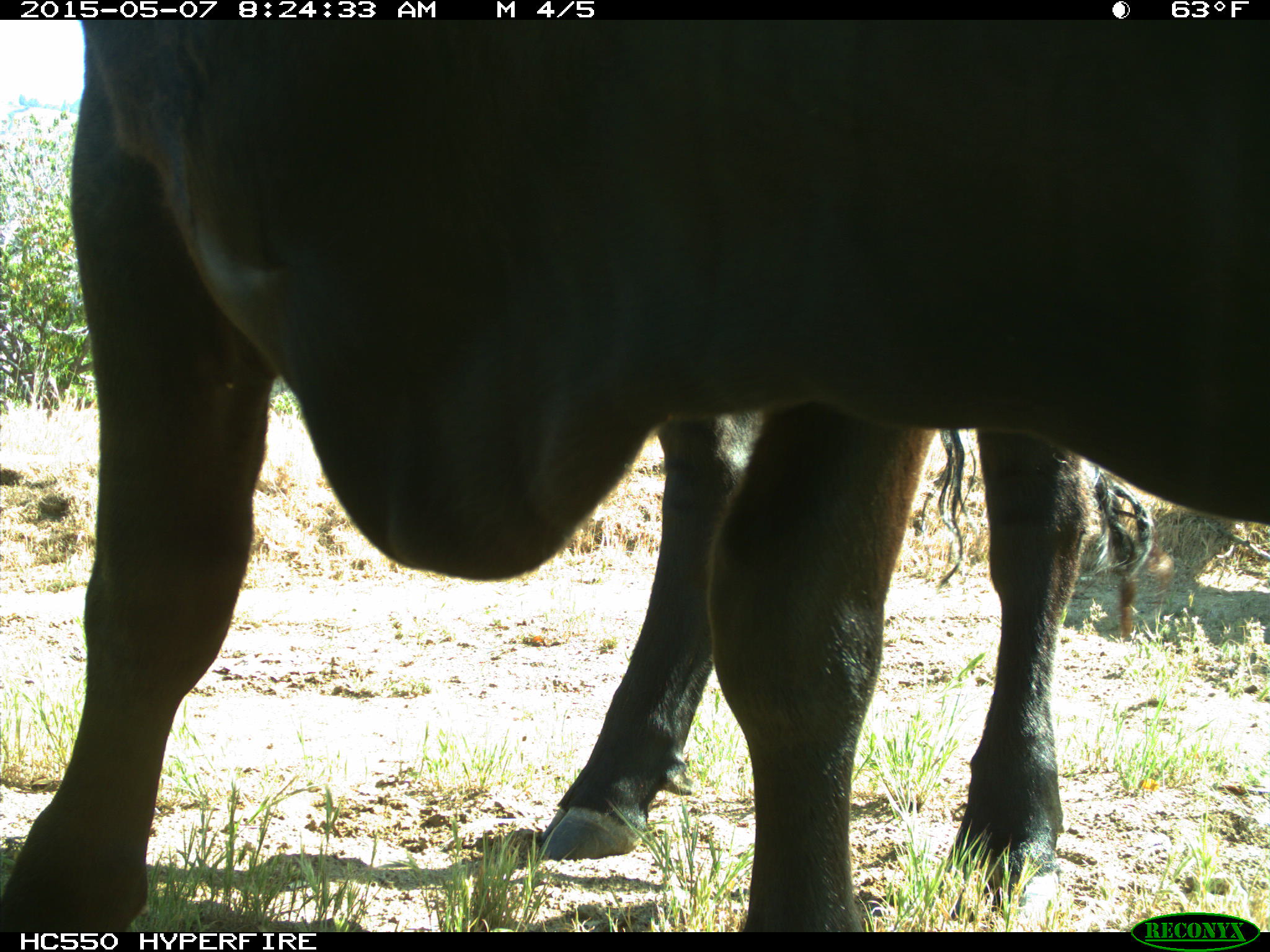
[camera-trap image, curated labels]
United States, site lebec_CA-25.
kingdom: Animalia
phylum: Chordata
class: Mammalia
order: Artiodactyla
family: Bovidae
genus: Bos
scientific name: Bos taurus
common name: domestic cow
Bos taurus (domestic cow).